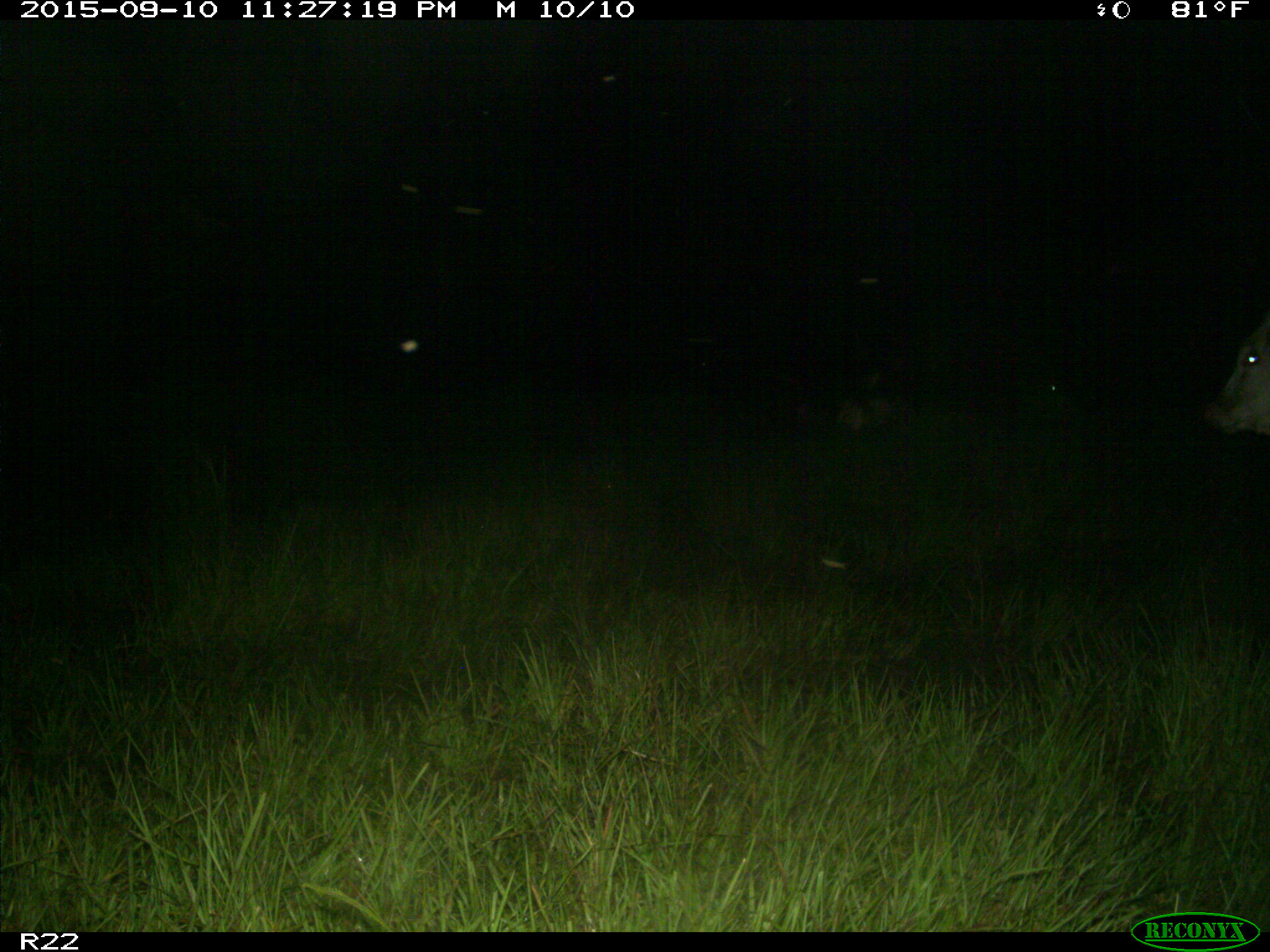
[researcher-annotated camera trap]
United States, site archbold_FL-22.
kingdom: Animalia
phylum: Chordata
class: Mammalia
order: Artiodactyla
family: Bovidae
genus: Bos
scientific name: Bos taurus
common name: domestic cow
Bos taurus (domestic cow).